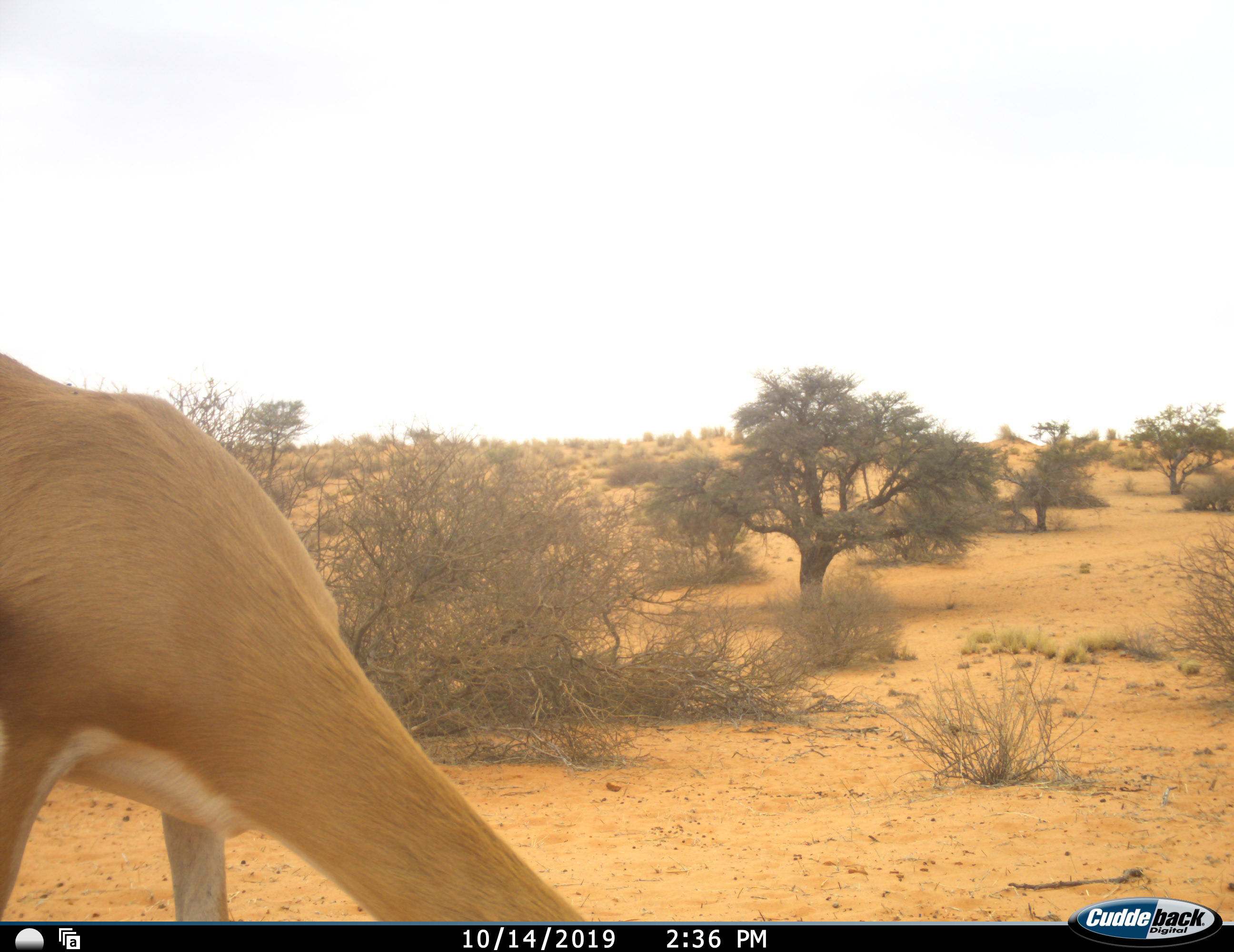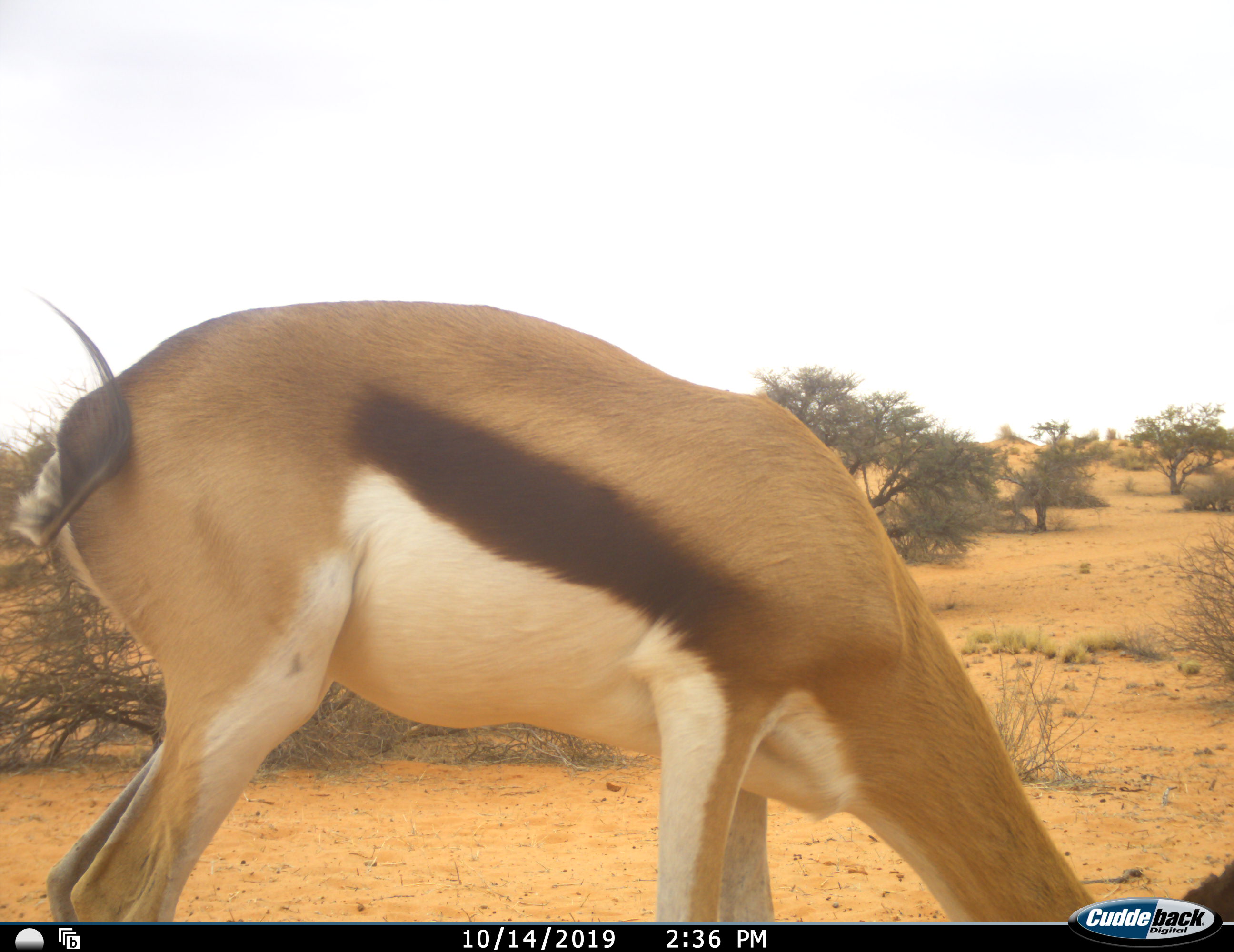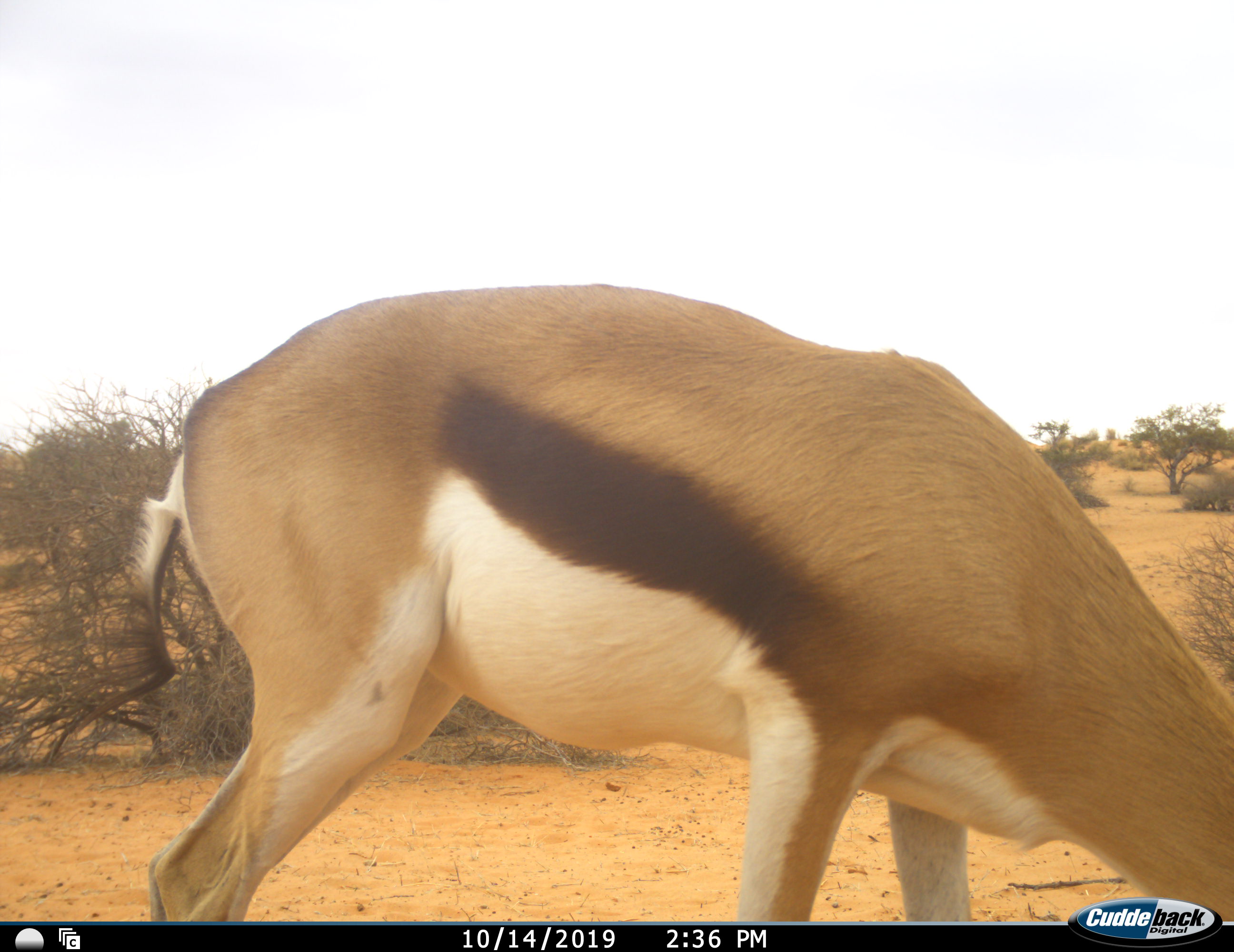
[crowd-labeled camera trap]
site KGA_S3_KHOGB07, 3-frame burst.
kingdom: Animalia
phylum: Chordata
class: Mammalia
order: Artiodactyla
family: Bovidae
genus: Antidorcas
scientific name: Antidorcas marsupialis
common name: springbok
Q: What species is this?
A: Springbok (Antidorcas marsupialis).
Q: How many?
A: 1.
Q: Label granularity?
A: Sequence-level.